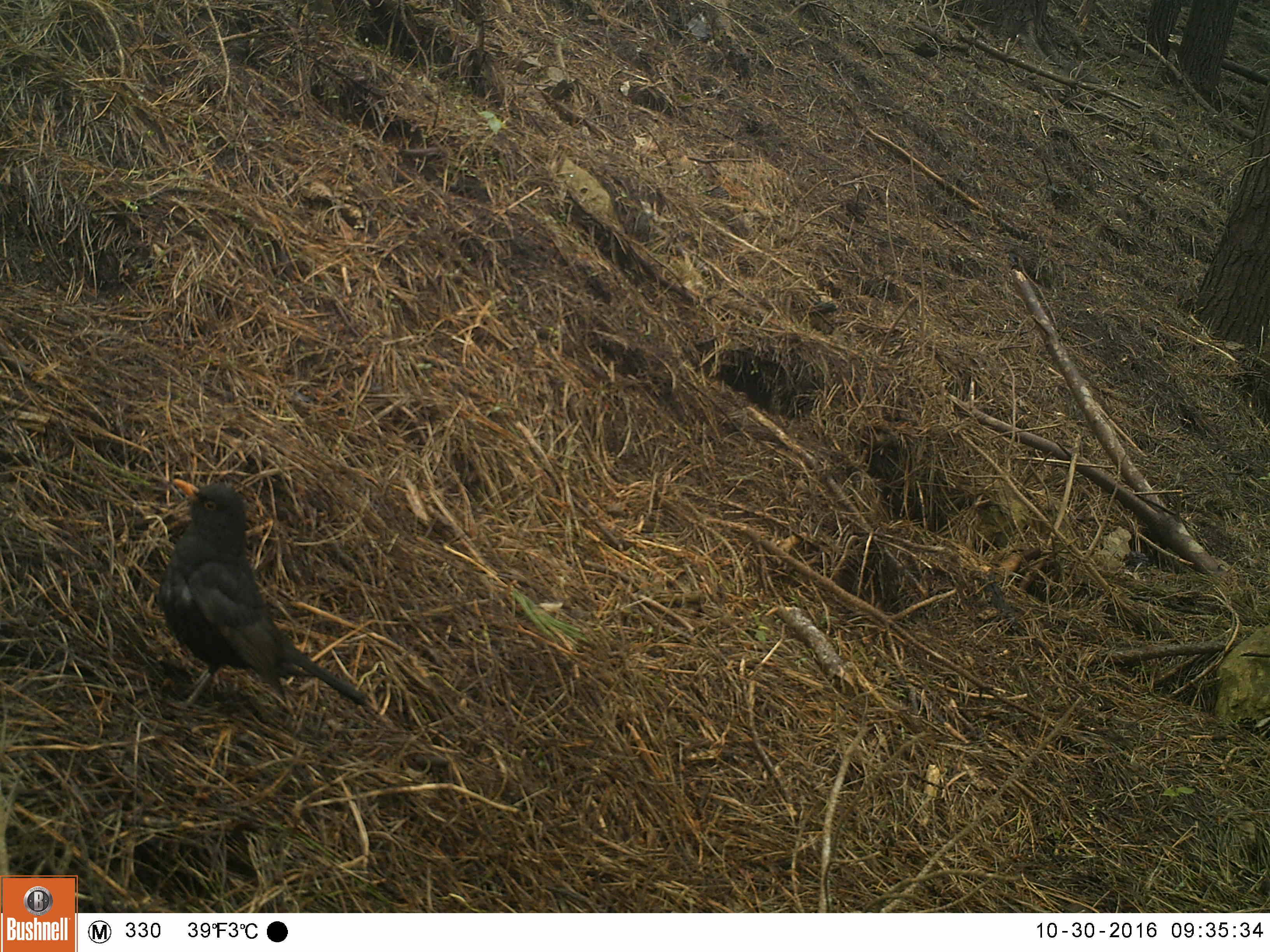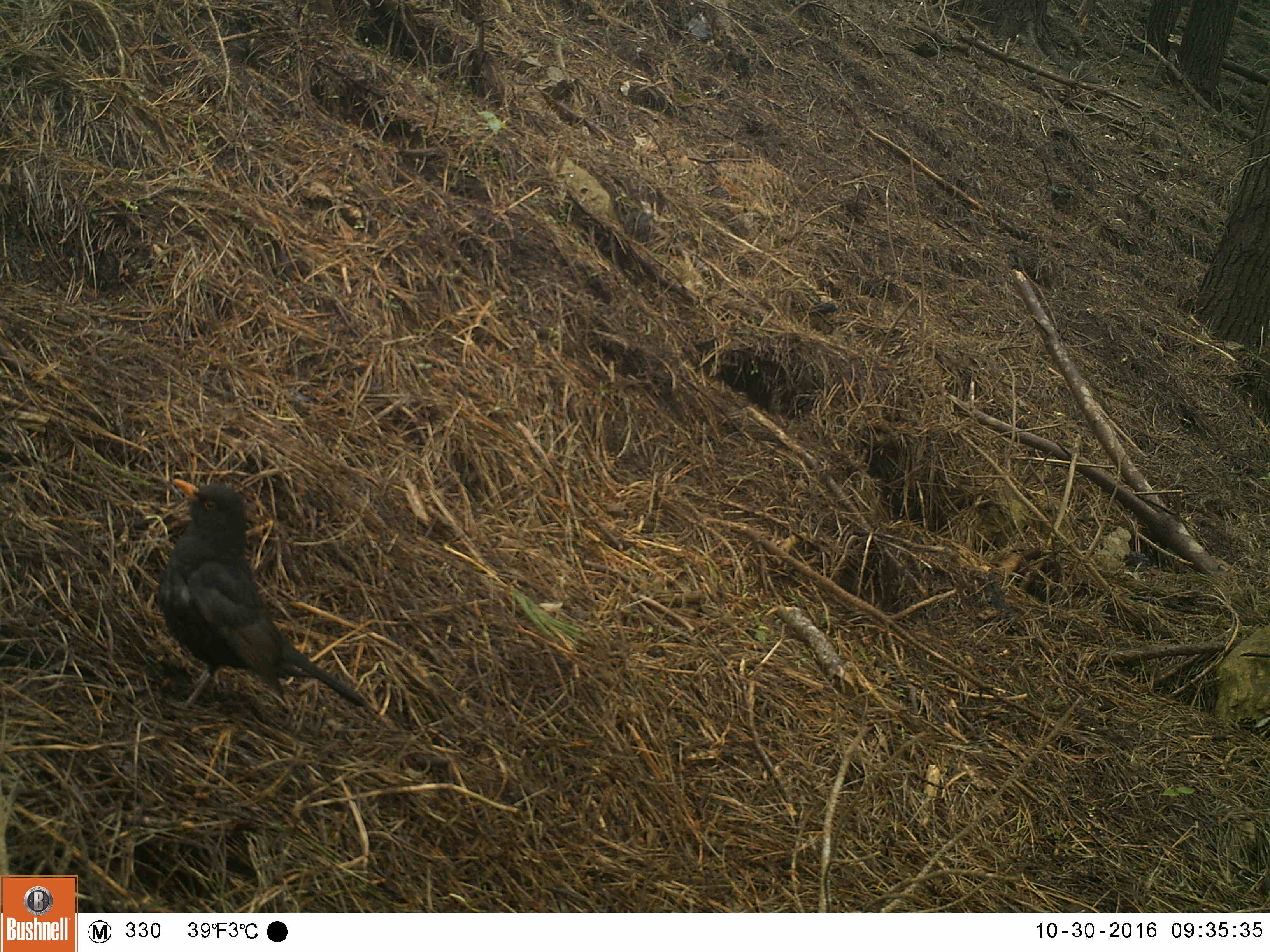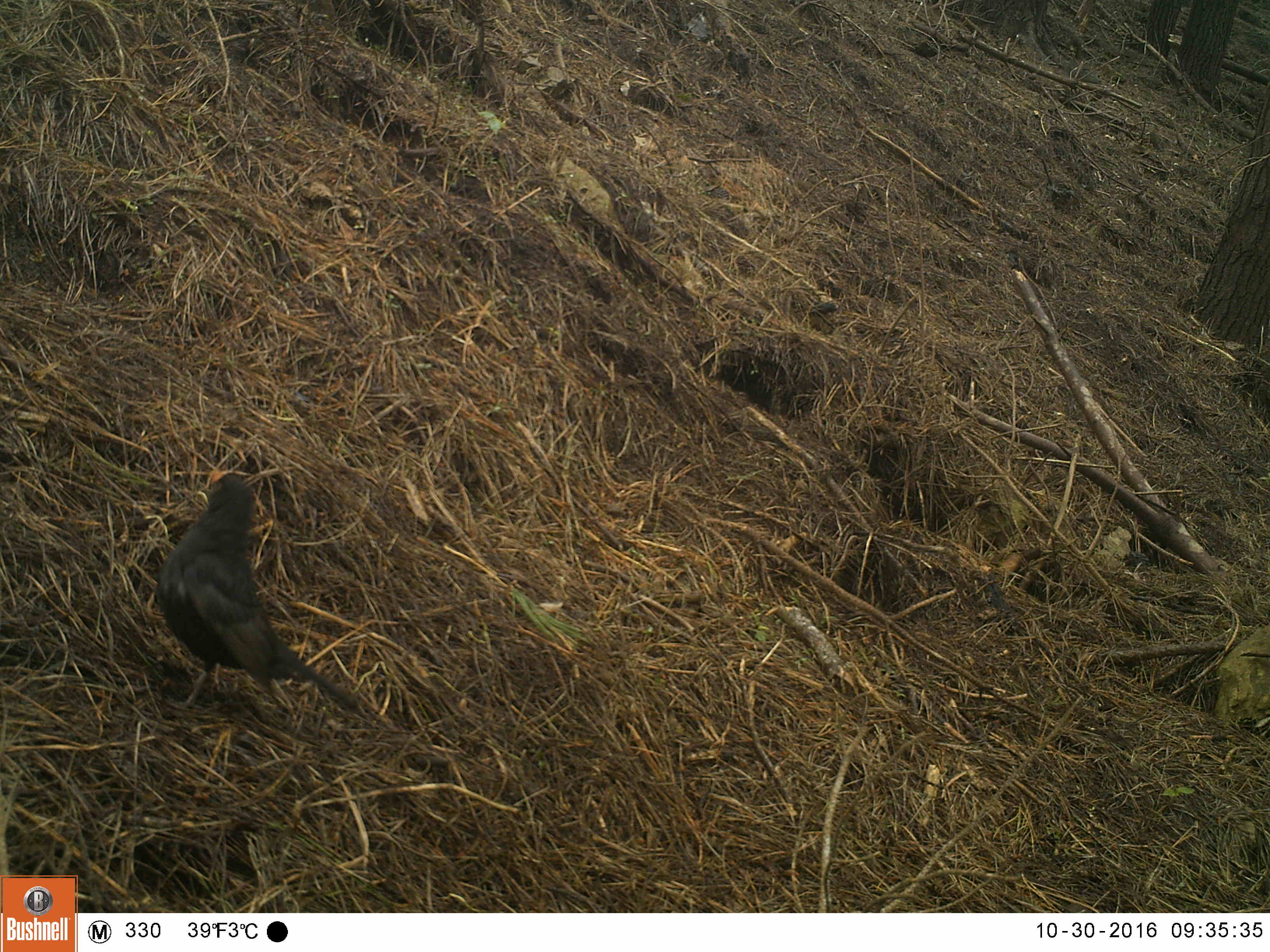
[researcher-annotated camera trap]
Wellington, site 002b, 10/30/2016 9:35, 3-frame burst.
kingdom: Animalia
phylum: Chordata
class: Aves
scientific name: Aves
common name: bird